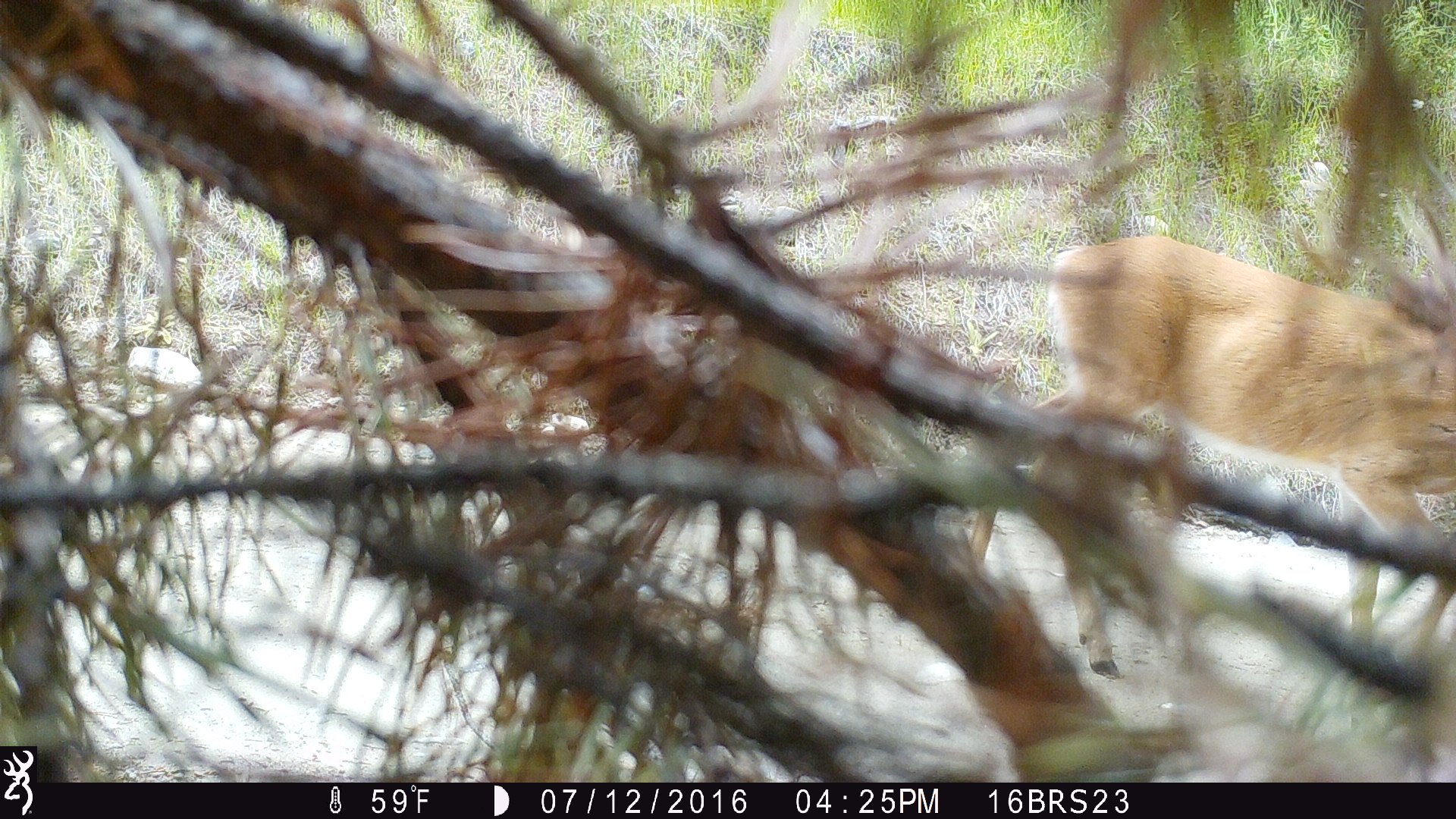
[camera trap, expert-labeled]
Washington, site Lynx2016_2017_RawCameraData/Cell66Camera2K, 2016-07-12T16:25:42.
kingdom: Animalia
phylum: Chordata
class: Mammalia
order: Artiodactyla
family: Cervidae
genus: Odocoileus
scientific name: Odocoileus virginianus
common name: white-tailed deer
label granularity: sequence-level